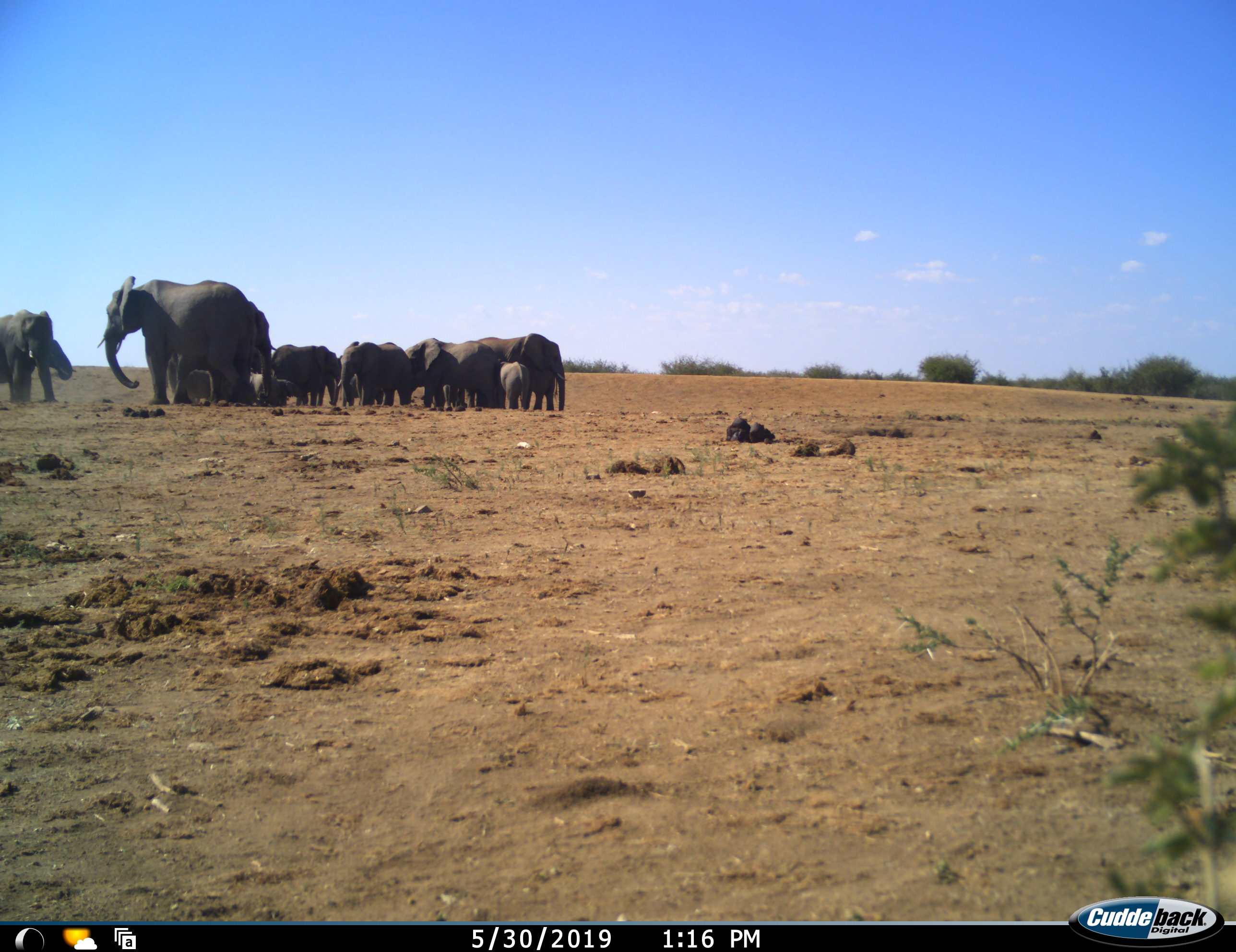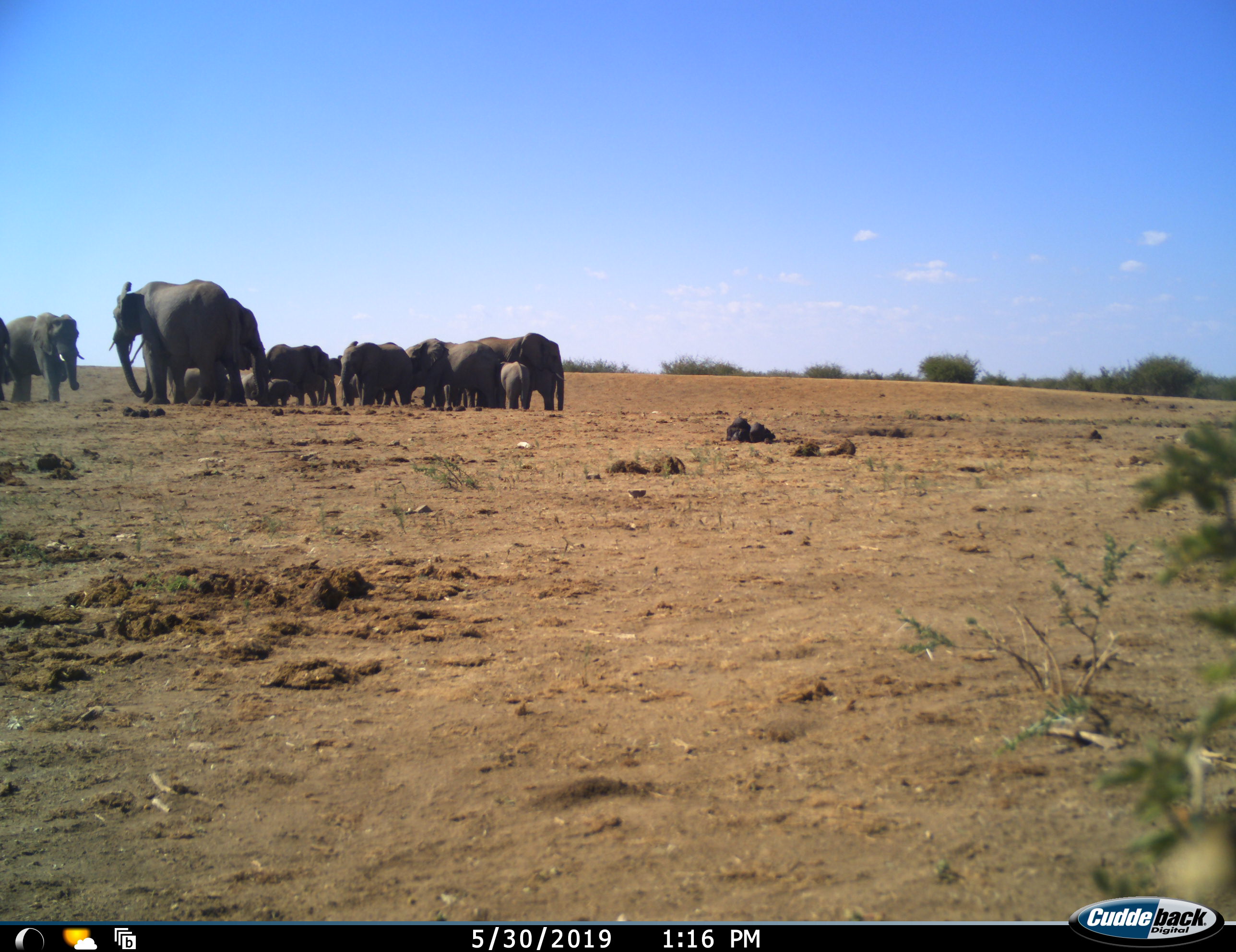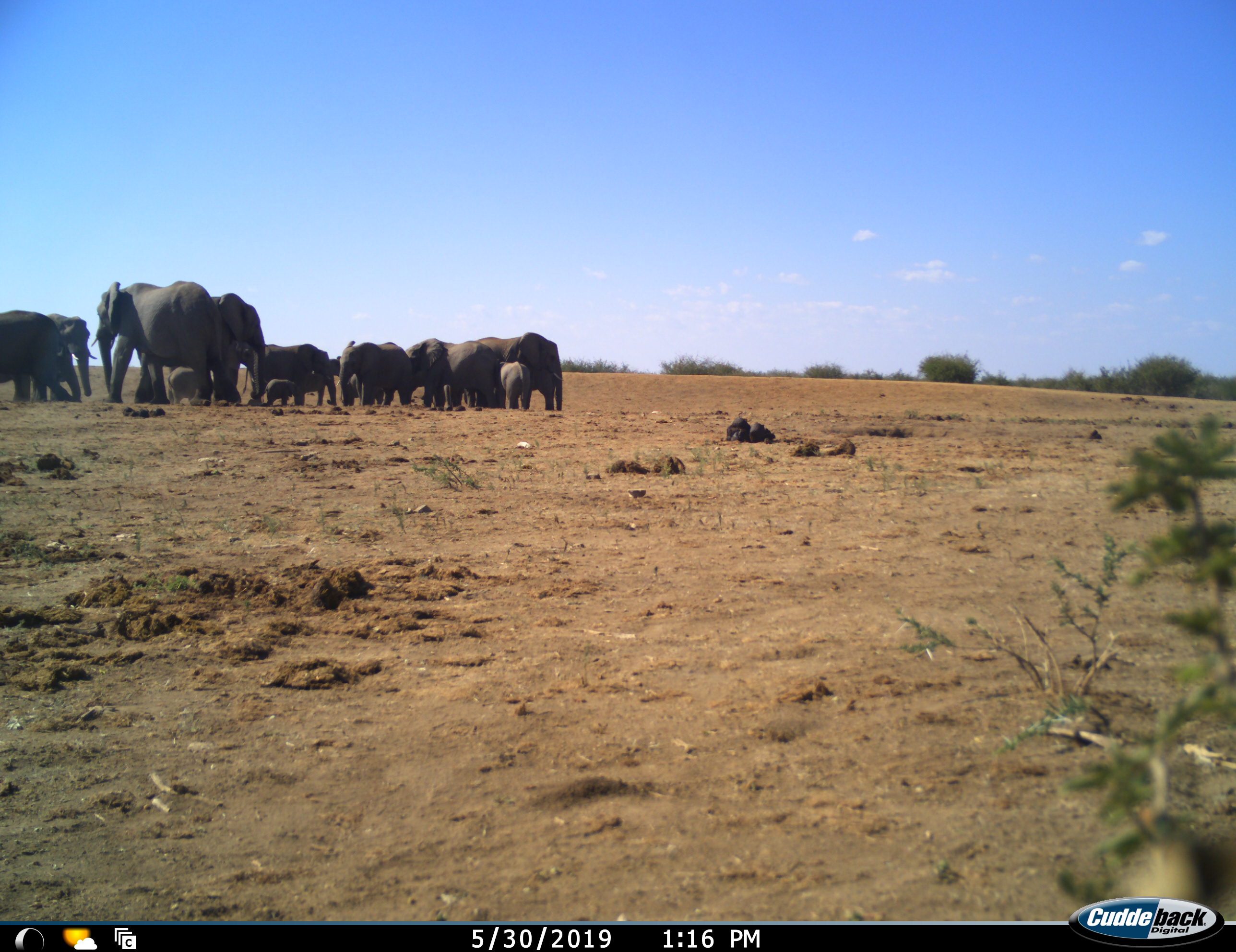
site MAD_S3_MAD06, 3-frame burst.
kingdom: Animalia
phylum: Chordata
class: Mammalia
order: Proboscidea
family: Elephantidae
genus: Loxodonta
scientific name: Loxodonta africana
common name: african bush elephant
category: elephant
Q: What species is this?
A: Elephant (african bush elephant) (Loxodonta africana).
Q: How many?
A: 11-50.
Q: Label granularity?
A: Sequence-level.